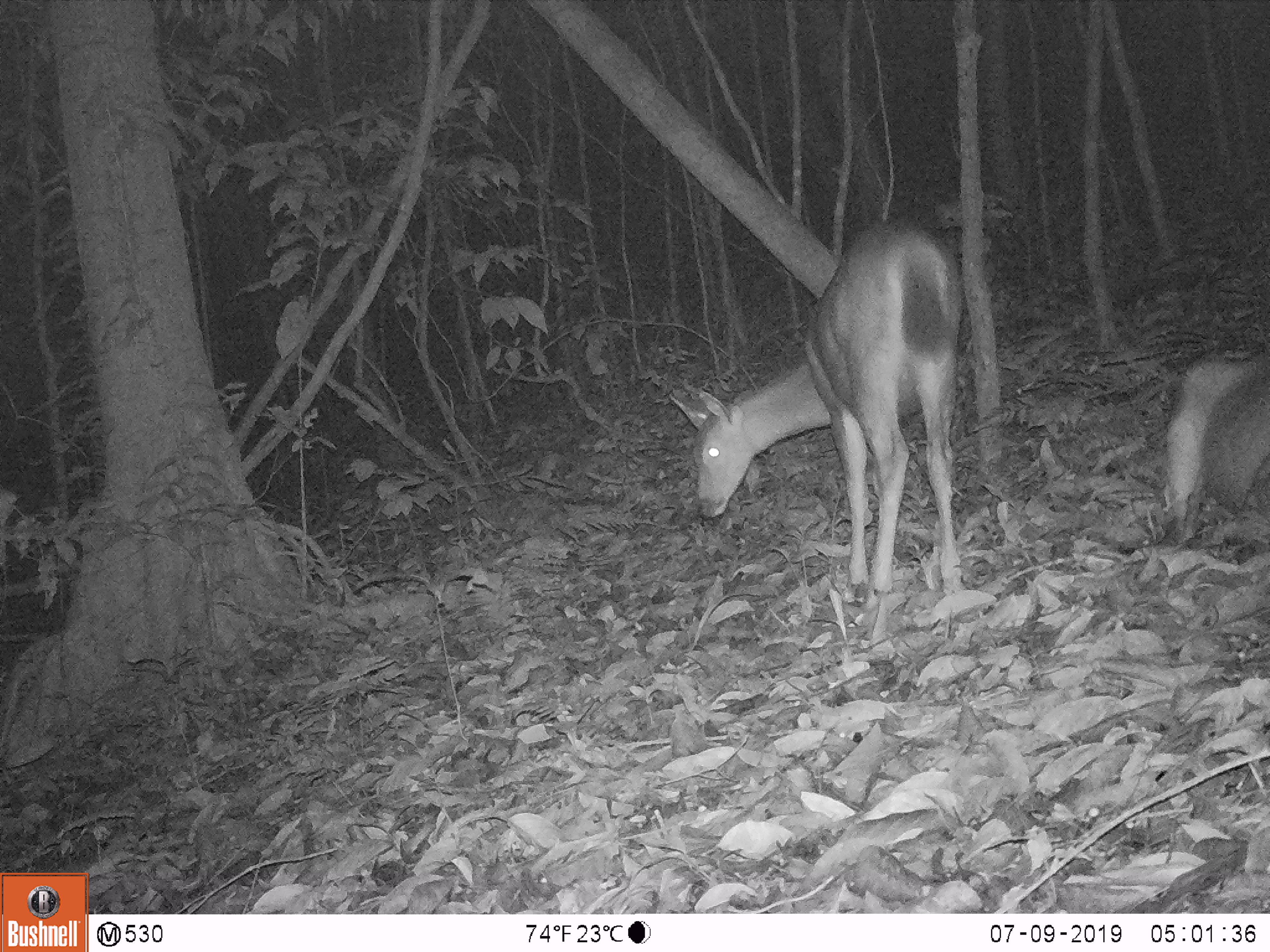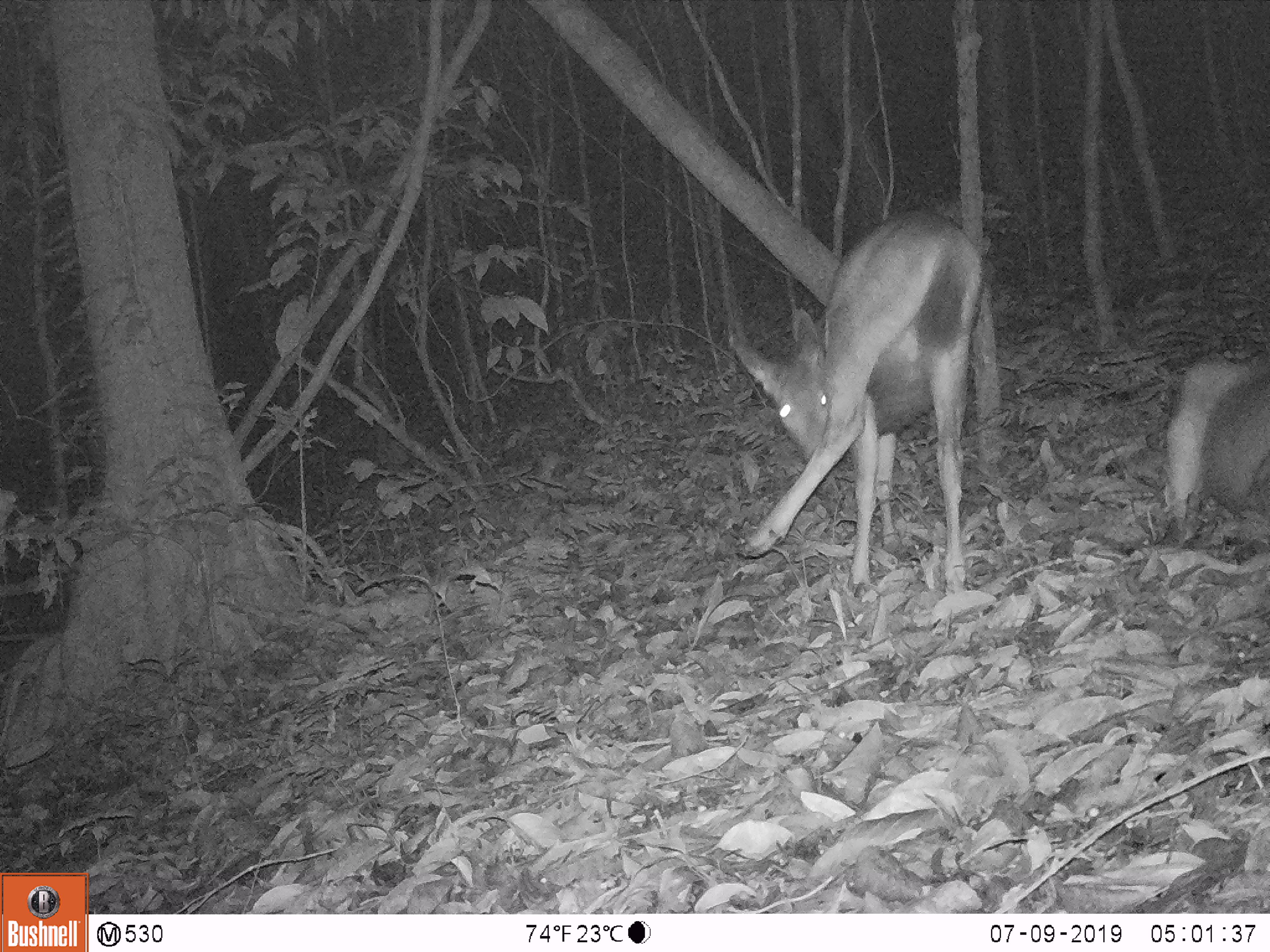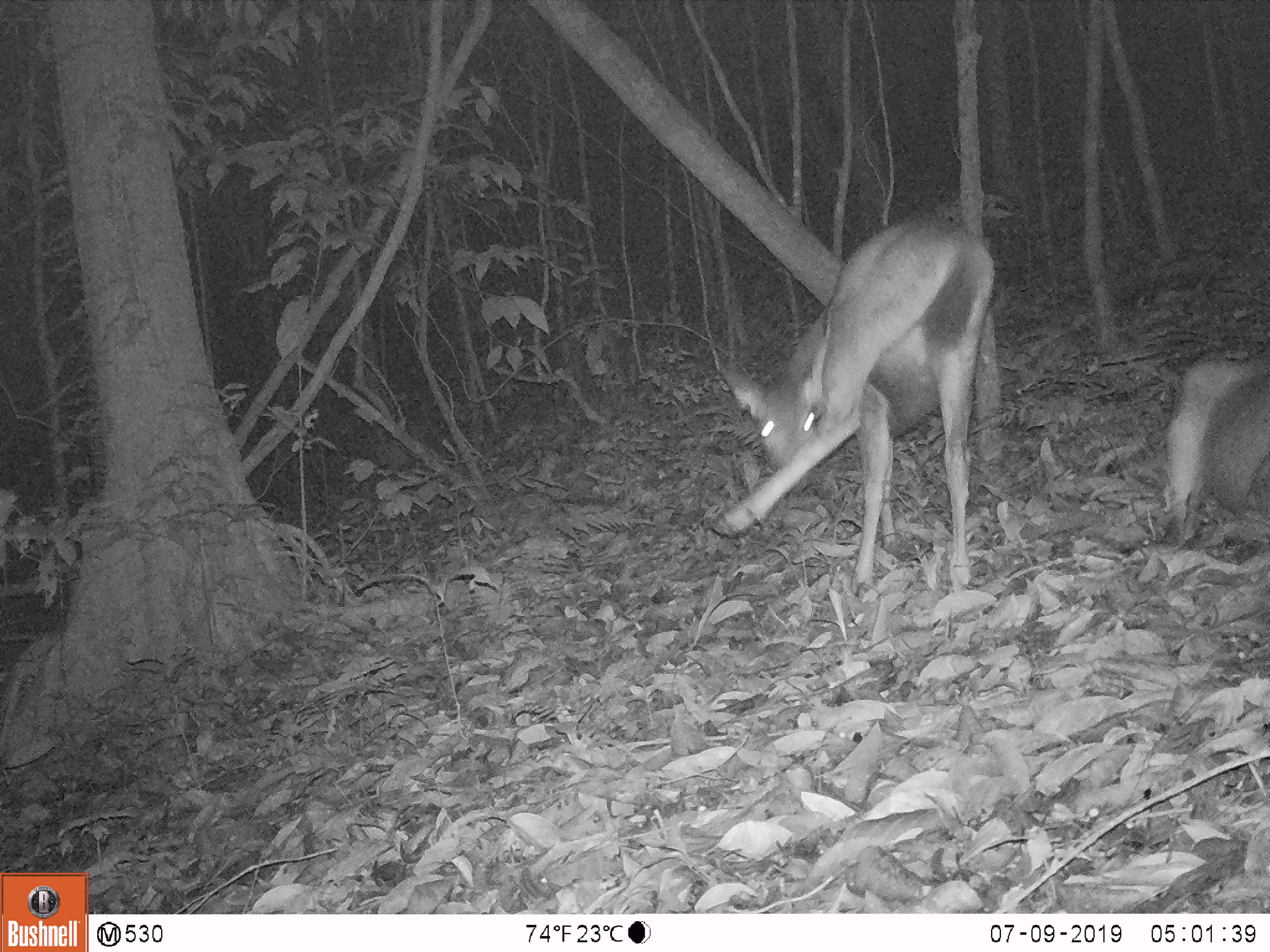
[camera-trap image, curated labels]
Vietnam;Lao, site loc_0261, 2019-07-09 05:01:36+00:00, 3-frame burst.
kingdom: Animalia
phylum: Chordata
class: Mammalia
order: Artiodactyla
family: Cervidae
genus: Rusa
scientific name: Rusa unicolor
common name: sambar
Sambar (Rusa unicolor). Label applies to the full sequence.